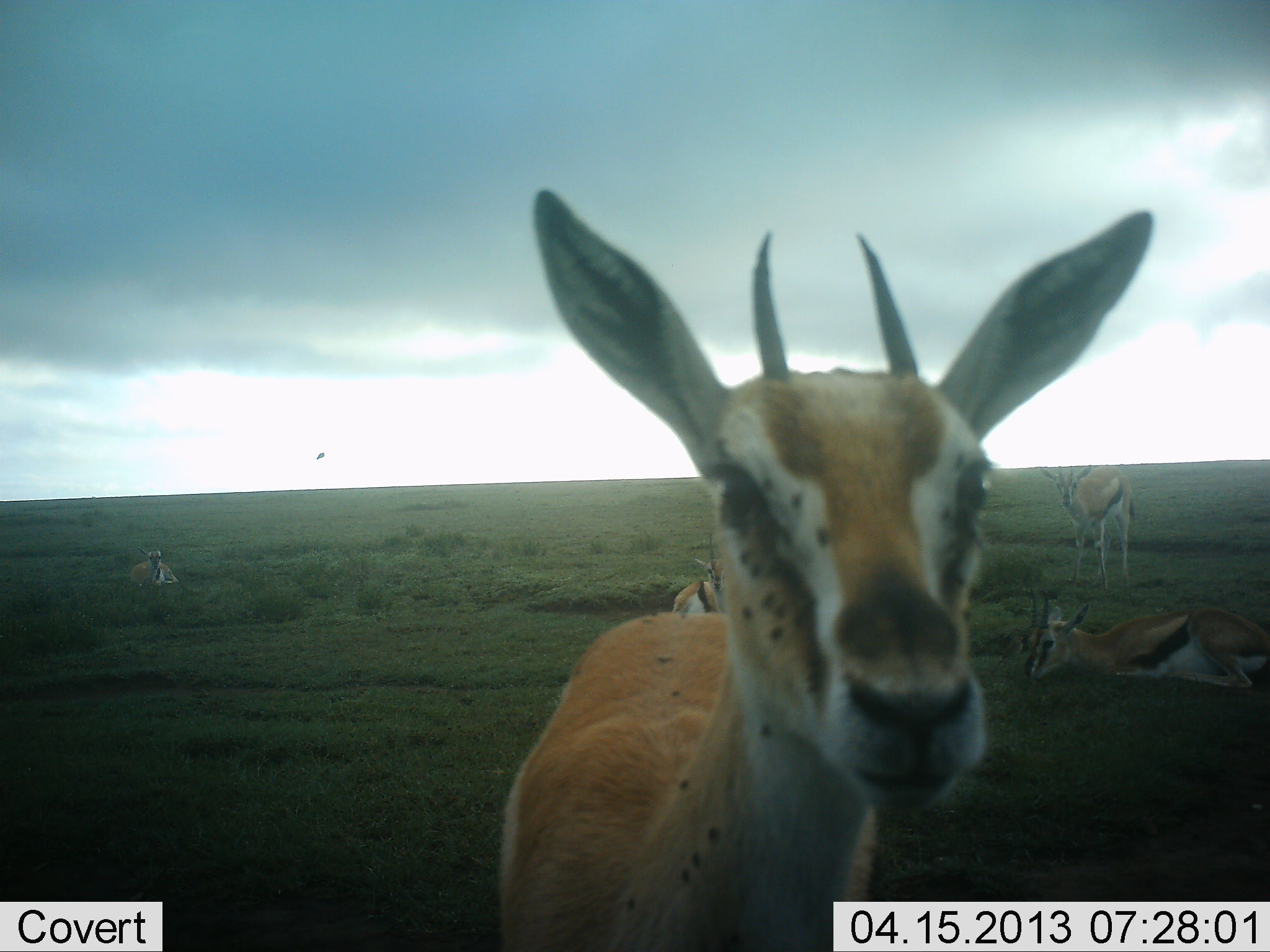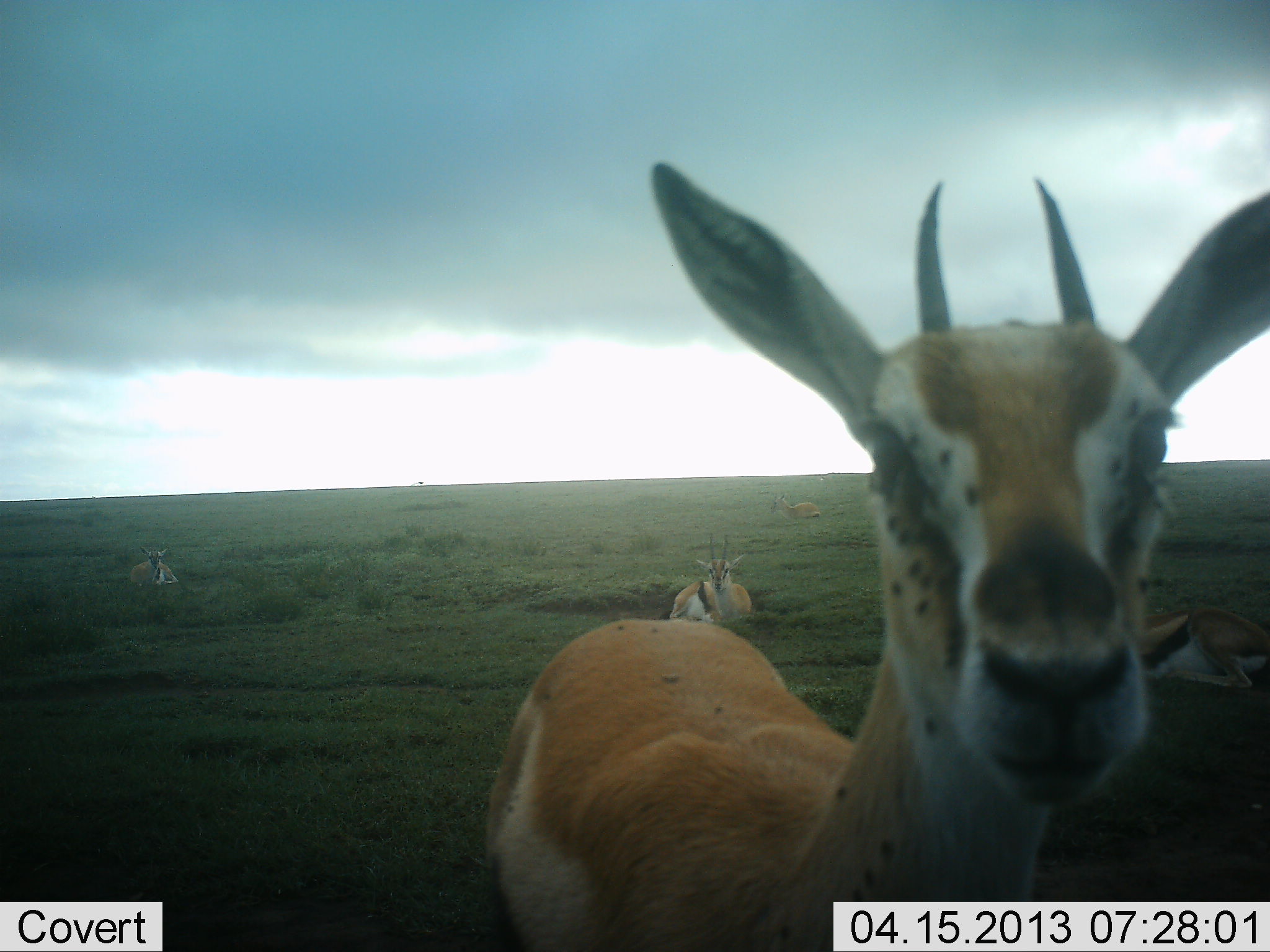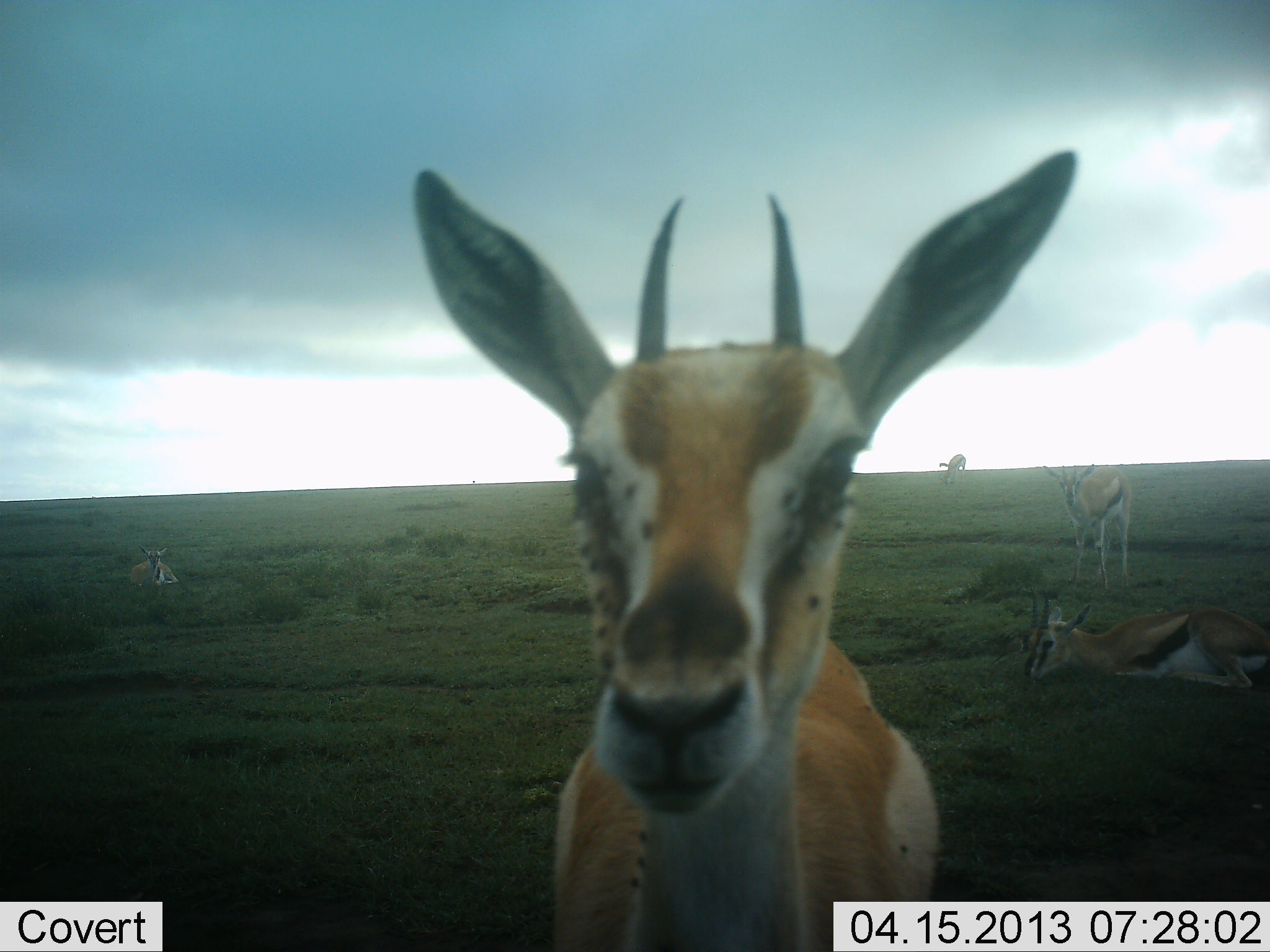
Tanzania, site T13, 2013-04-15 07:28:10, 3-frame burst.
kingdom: Animalia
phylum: Chordata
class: Mammalia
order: Artiodactyla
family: Bovidae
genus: Eudorcas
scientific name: Eudorcas thomsonii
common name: thomson's gazelle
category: gazellethomsons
Gazellethomsons (thomson's gazelle) (Eudorcas thomsonii), count 7. Behavior (volunteer vote fractions): standing 93%, resting 100%, moving 0%, interacting 0%. Young present (vote fraction): 0%. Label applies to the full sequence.